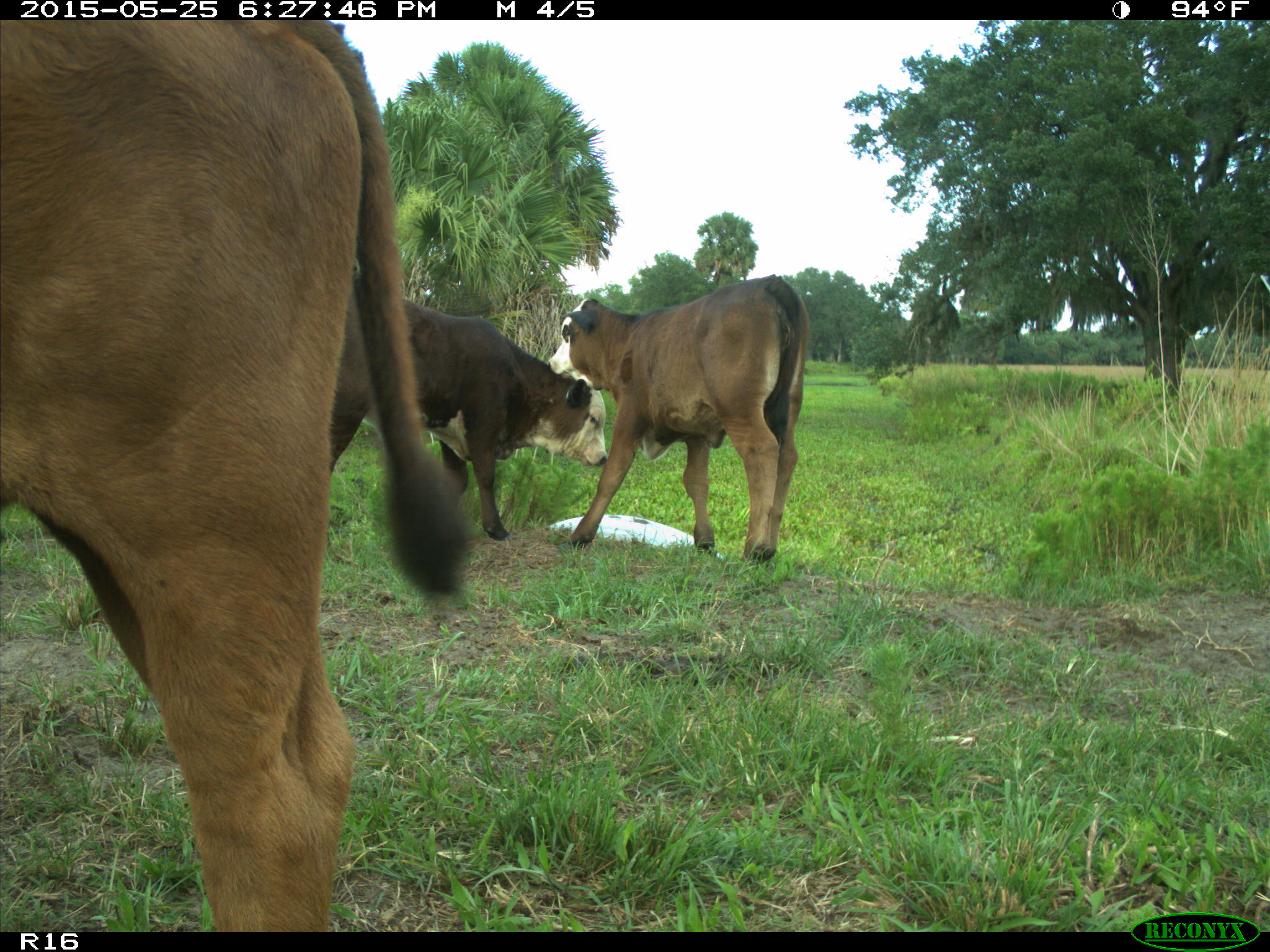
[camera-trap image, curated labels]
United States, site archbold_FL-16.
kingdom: Animalia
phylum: Chordata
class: Mammalia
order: Artiodactyla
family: Bovidae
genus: Bos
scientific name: Bos taurus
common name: domestic cow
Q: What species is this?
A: Bos taurus (domestic cow).